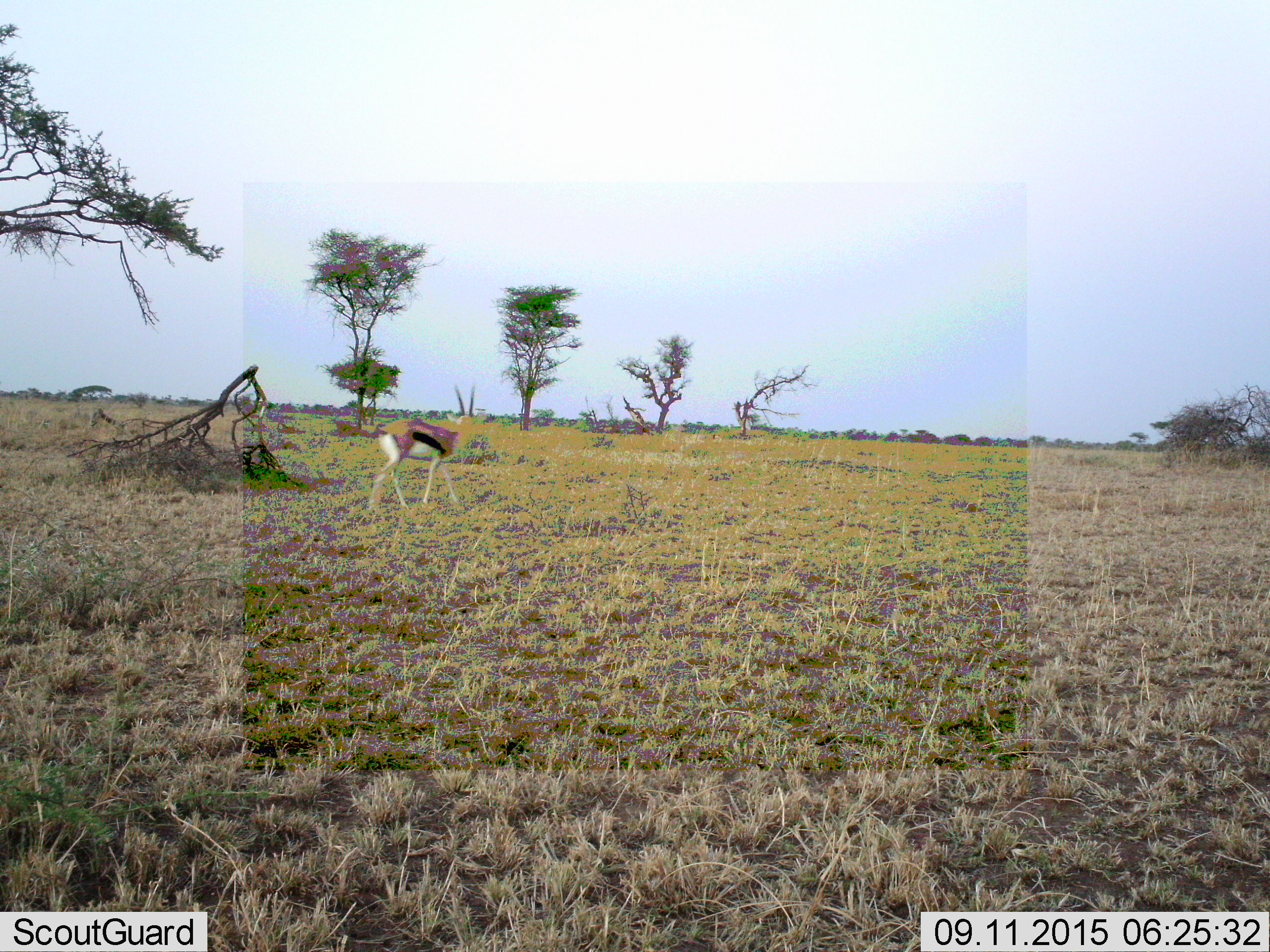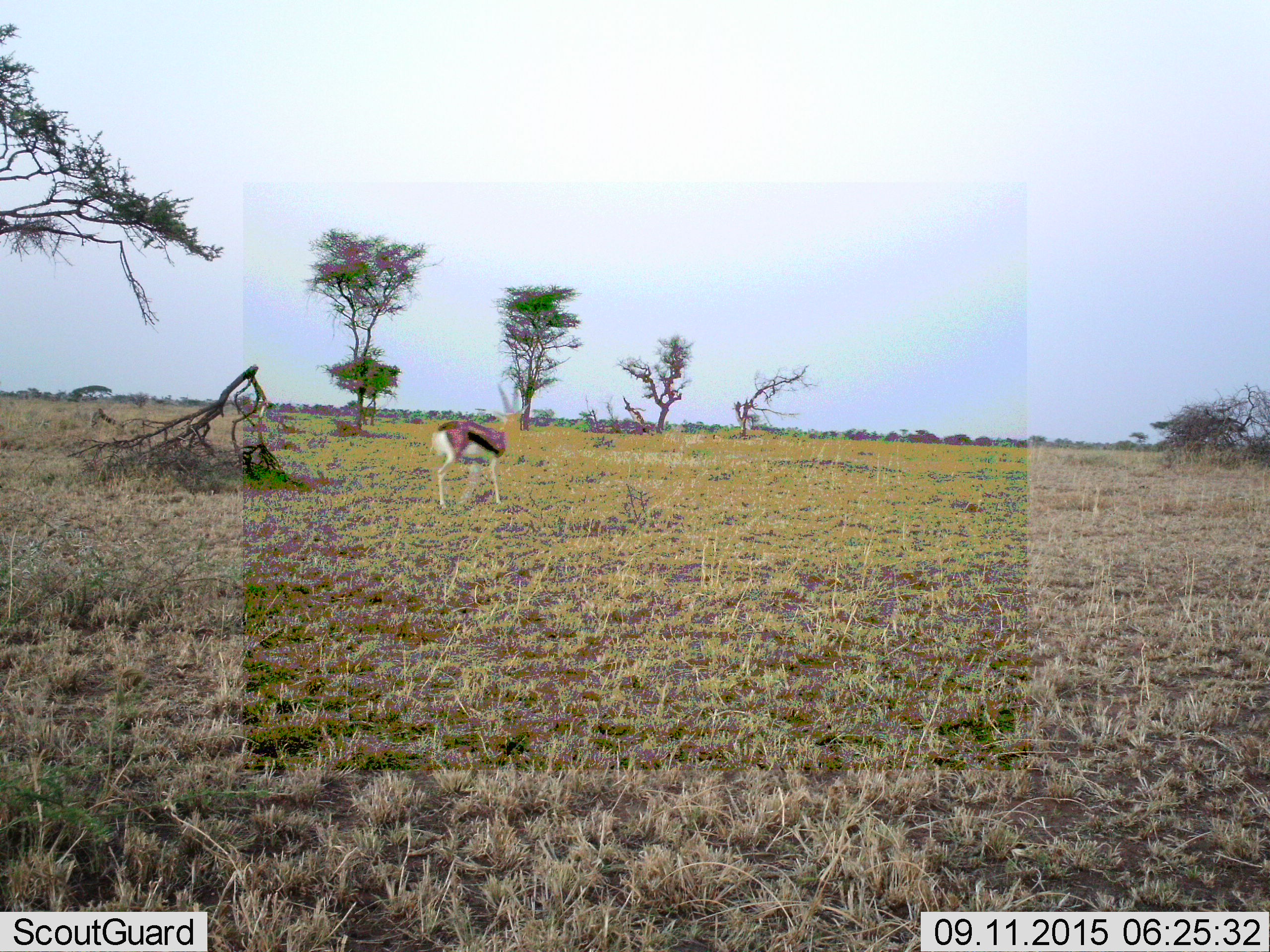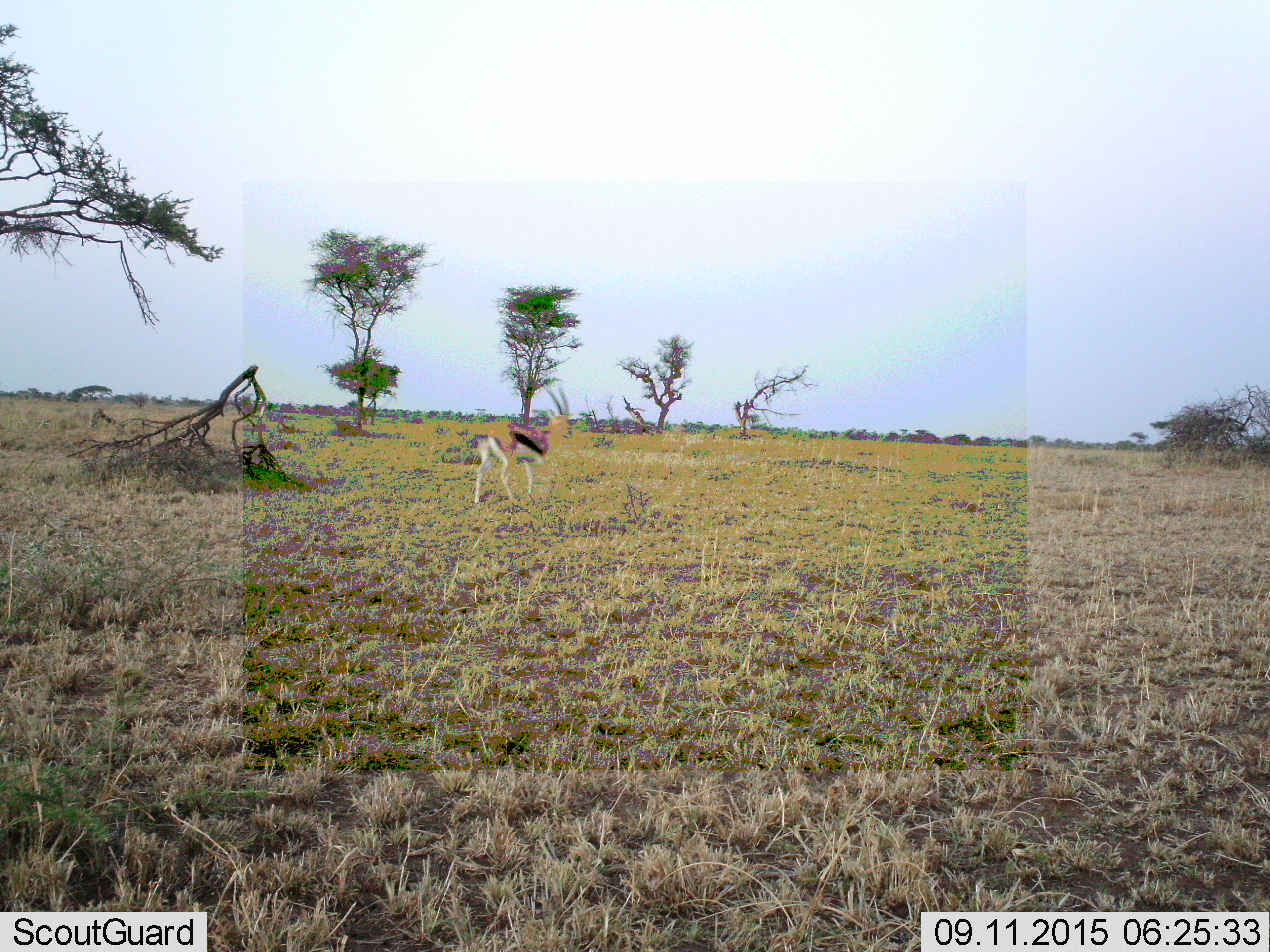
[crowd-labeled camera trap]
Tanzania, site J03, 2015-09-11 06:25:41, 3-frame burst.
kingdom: Animalia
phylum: Chordata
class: Mammalia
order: Artiodactyla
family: Bovidae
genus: Eudorcas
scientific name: Eudorcas thomsonii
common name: thomson's gazelle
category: gazellethomsons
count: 1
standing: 0%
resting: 0%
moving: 100%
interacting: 0%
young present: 0%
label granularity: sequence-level